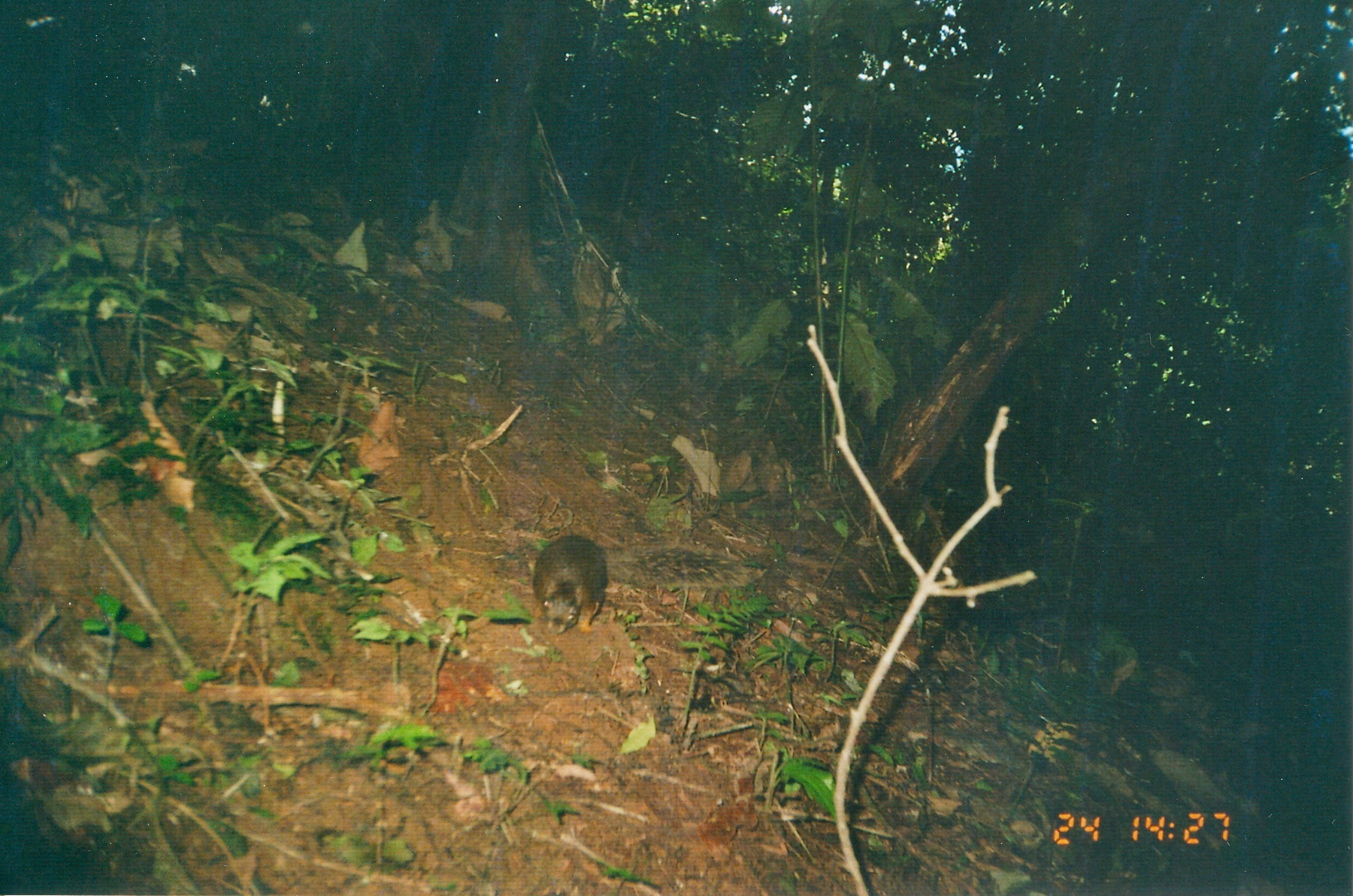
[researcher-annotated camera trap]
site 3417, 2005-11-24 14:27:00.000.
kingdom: Animalia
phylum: Chordata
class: Mammalia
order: Rodentia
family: Sciuridae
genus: Paraxerus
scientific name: Paraxerus vexillarius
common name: swynnerton's bush squirrel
Paraxerus vexillarius (swynnerton's bush squirrel), count 1.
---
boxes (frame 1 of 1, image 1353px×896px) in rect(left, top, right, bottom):
paraxerus vexillarius: rect(530, 531, 611, 635)